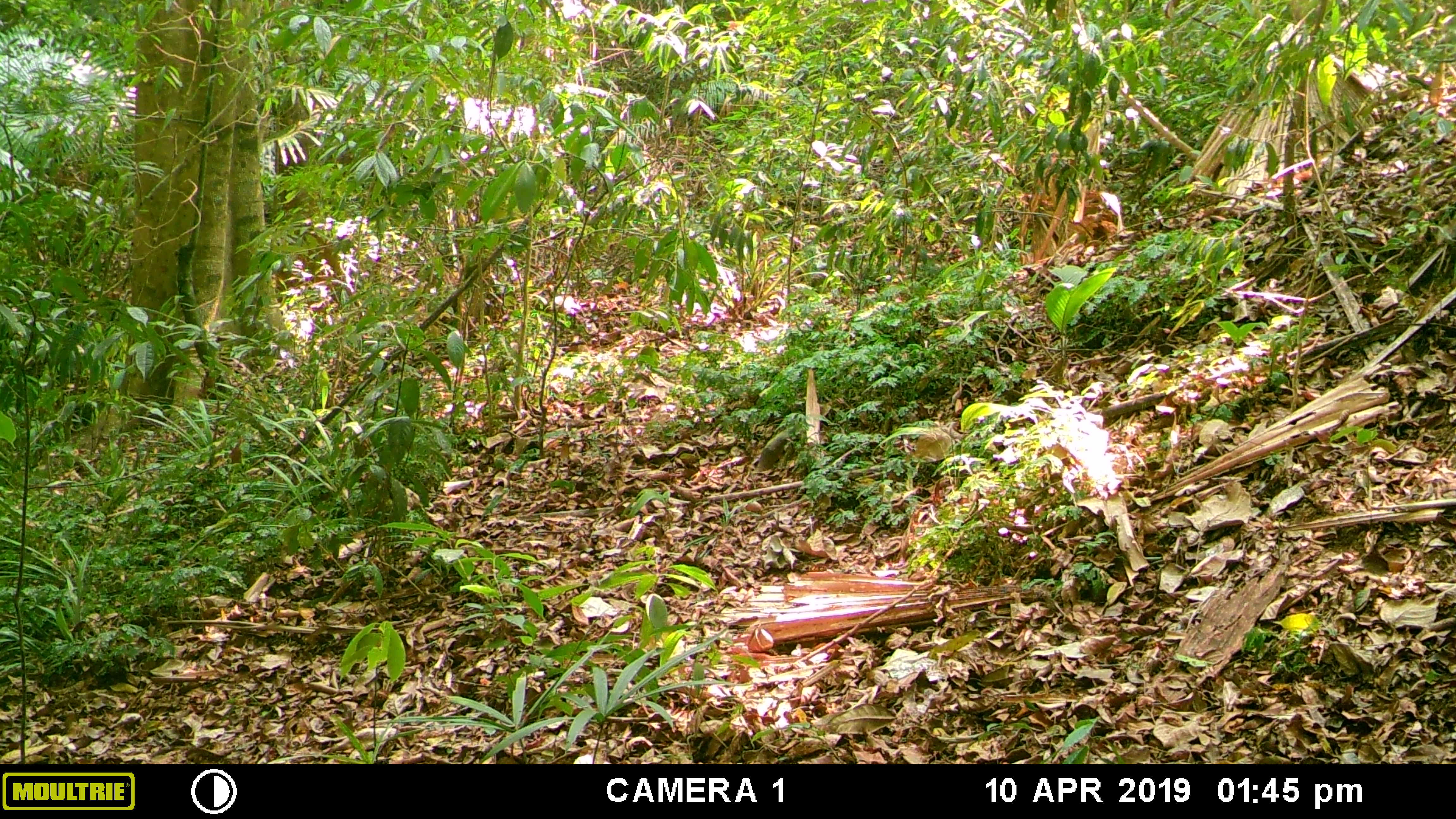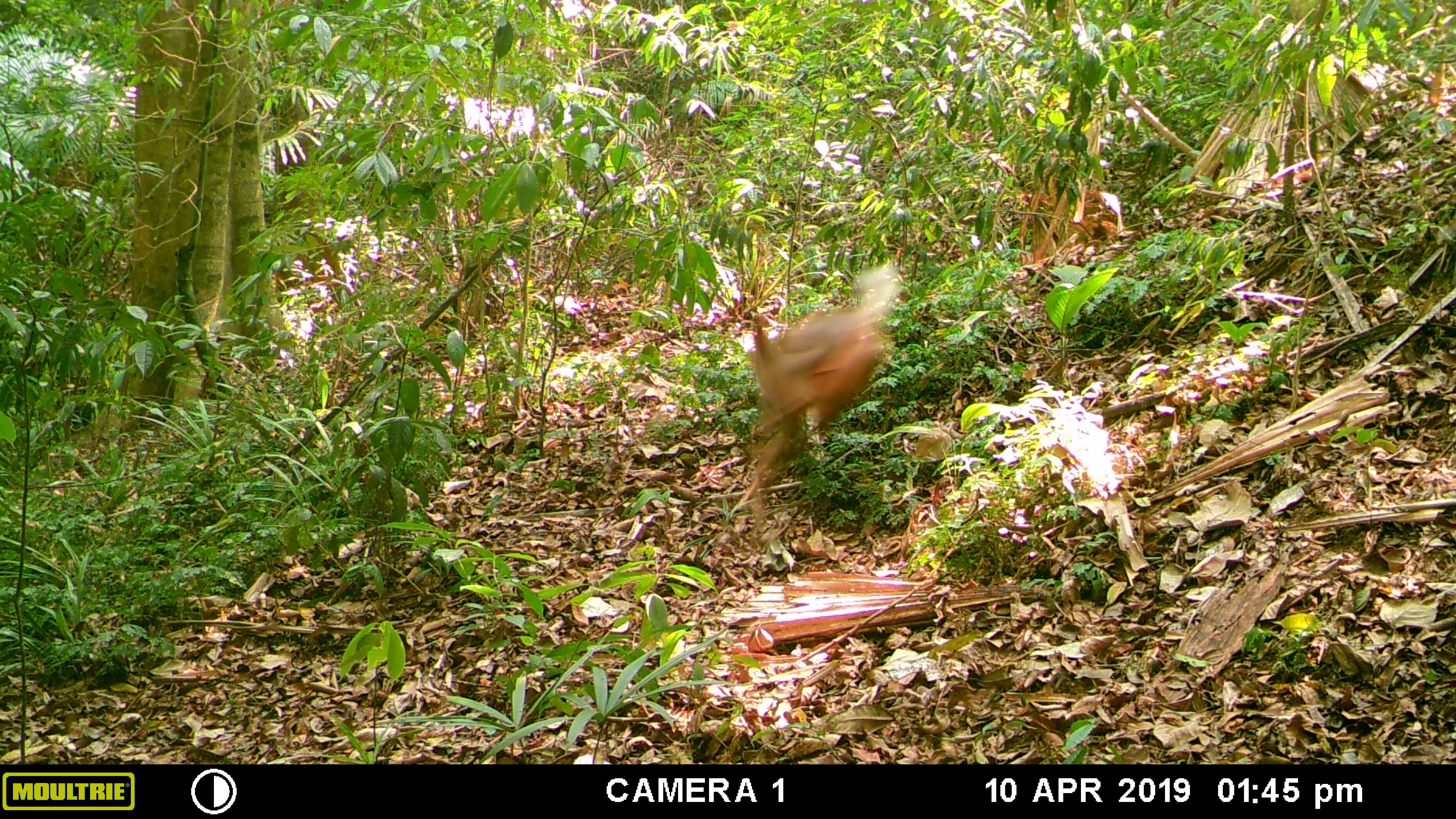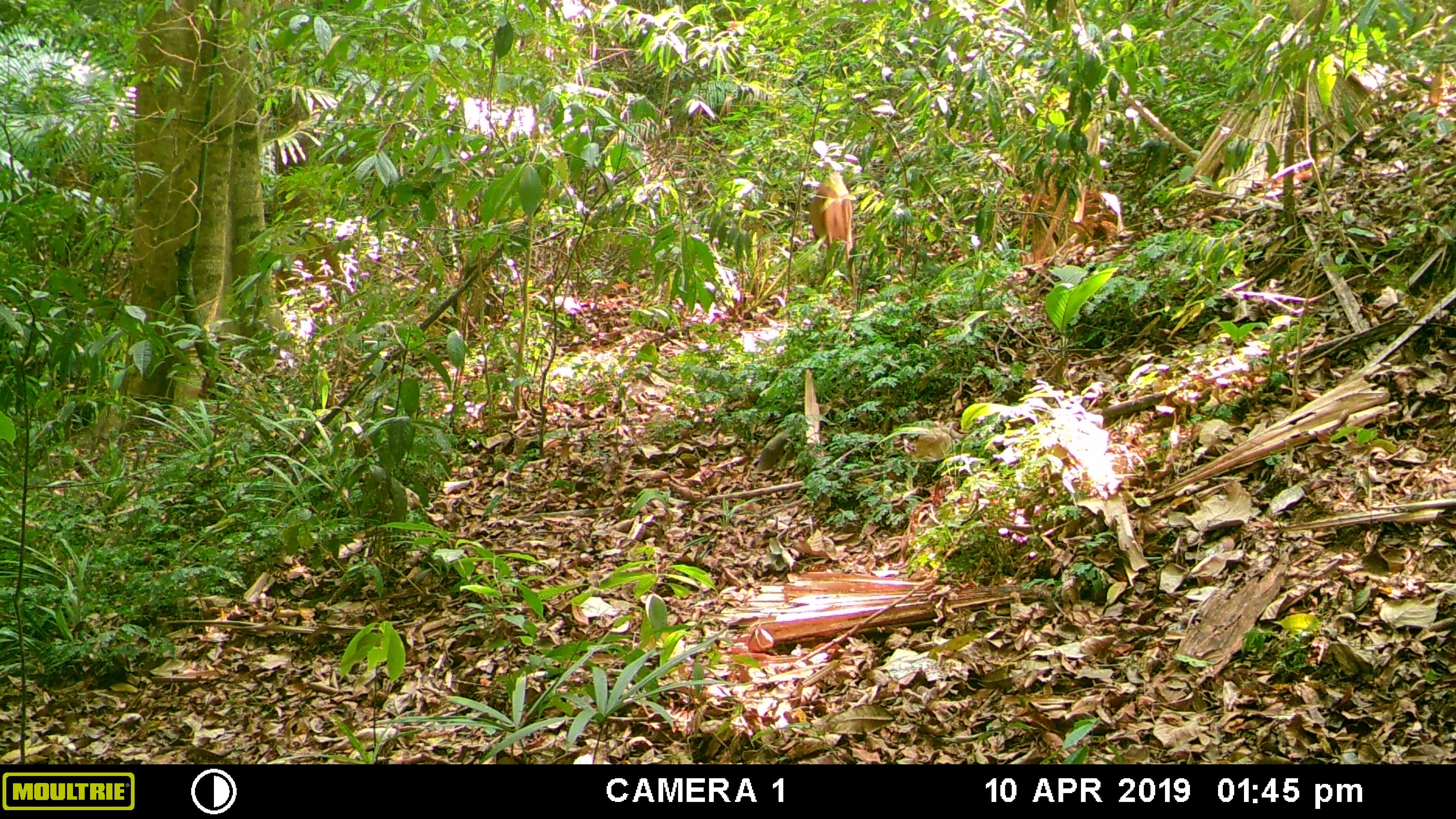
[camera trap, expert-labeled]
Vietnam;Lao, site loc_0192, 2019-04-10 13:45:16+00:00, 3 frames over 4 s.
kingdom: Animalia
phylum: Chordata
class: Mammalia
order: Artiodactyla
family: Cervidae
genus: Muntiacus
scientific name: Muntiacus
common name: muntjacs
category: unidentified muntjac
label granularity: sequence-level